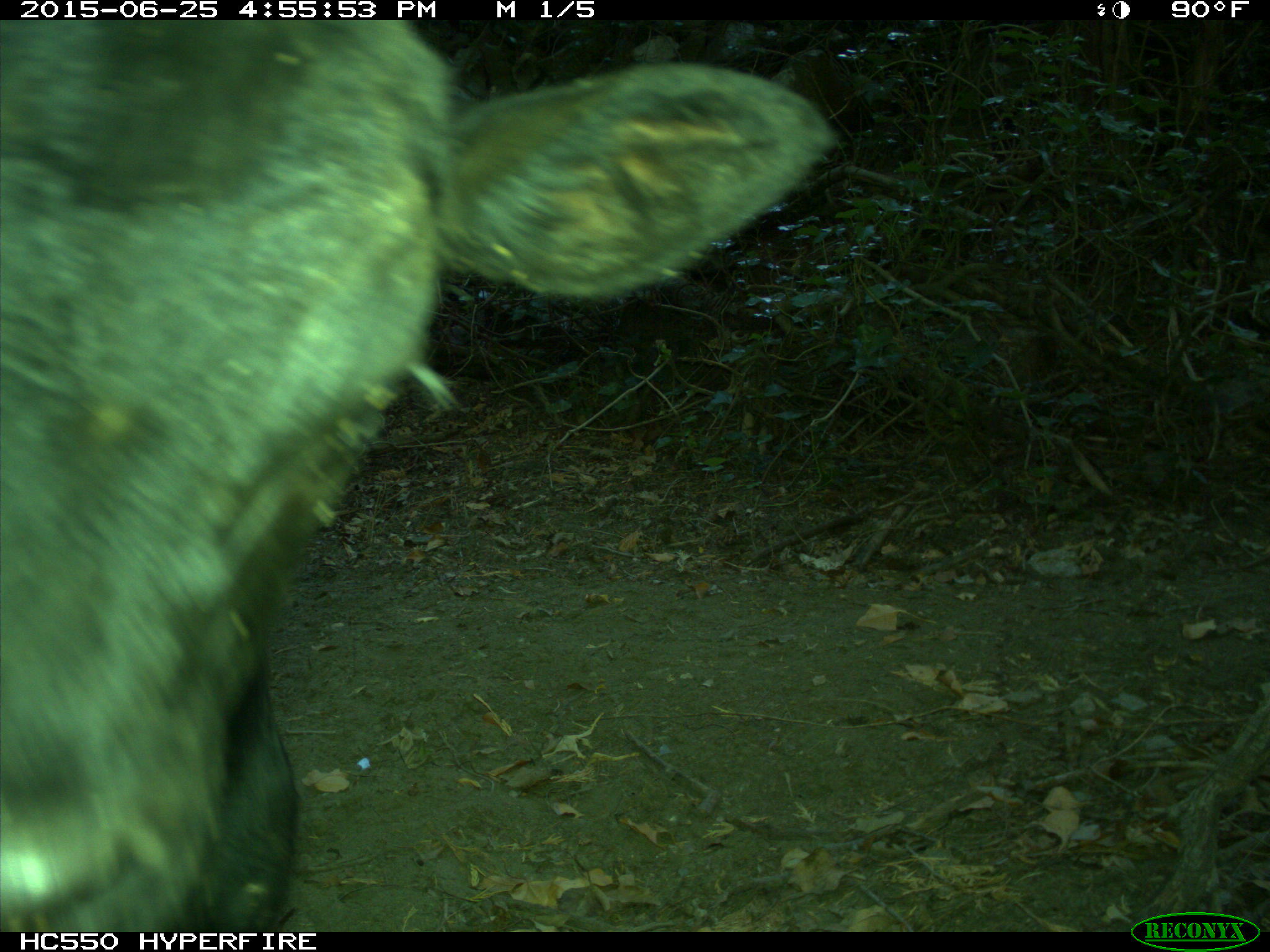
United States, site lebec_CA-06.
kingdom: Animalia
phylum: Chordata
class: Mammalia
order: Artiodactyla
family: Bovidae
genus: Bos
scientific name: Bos taurus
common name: domestic cow